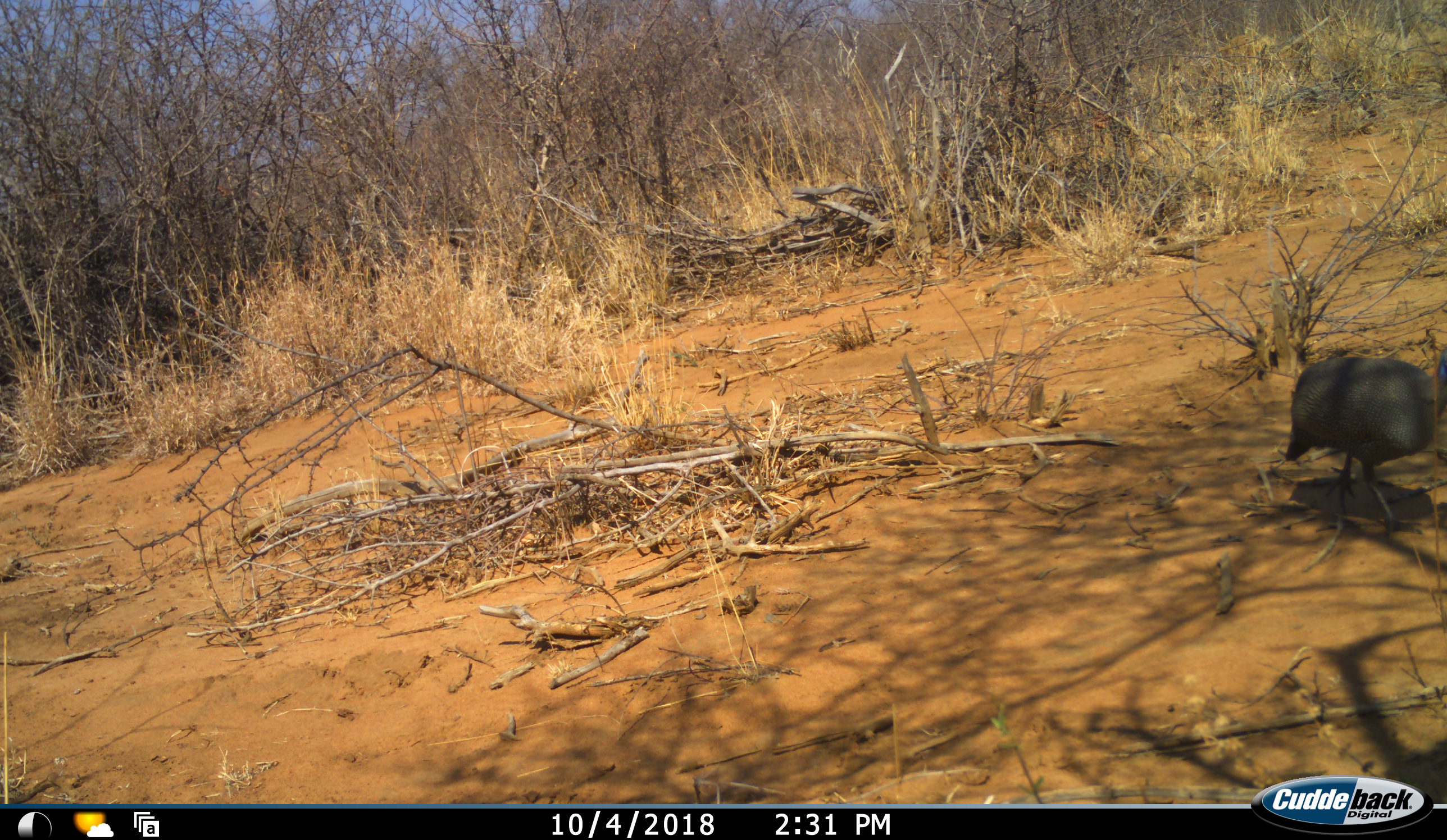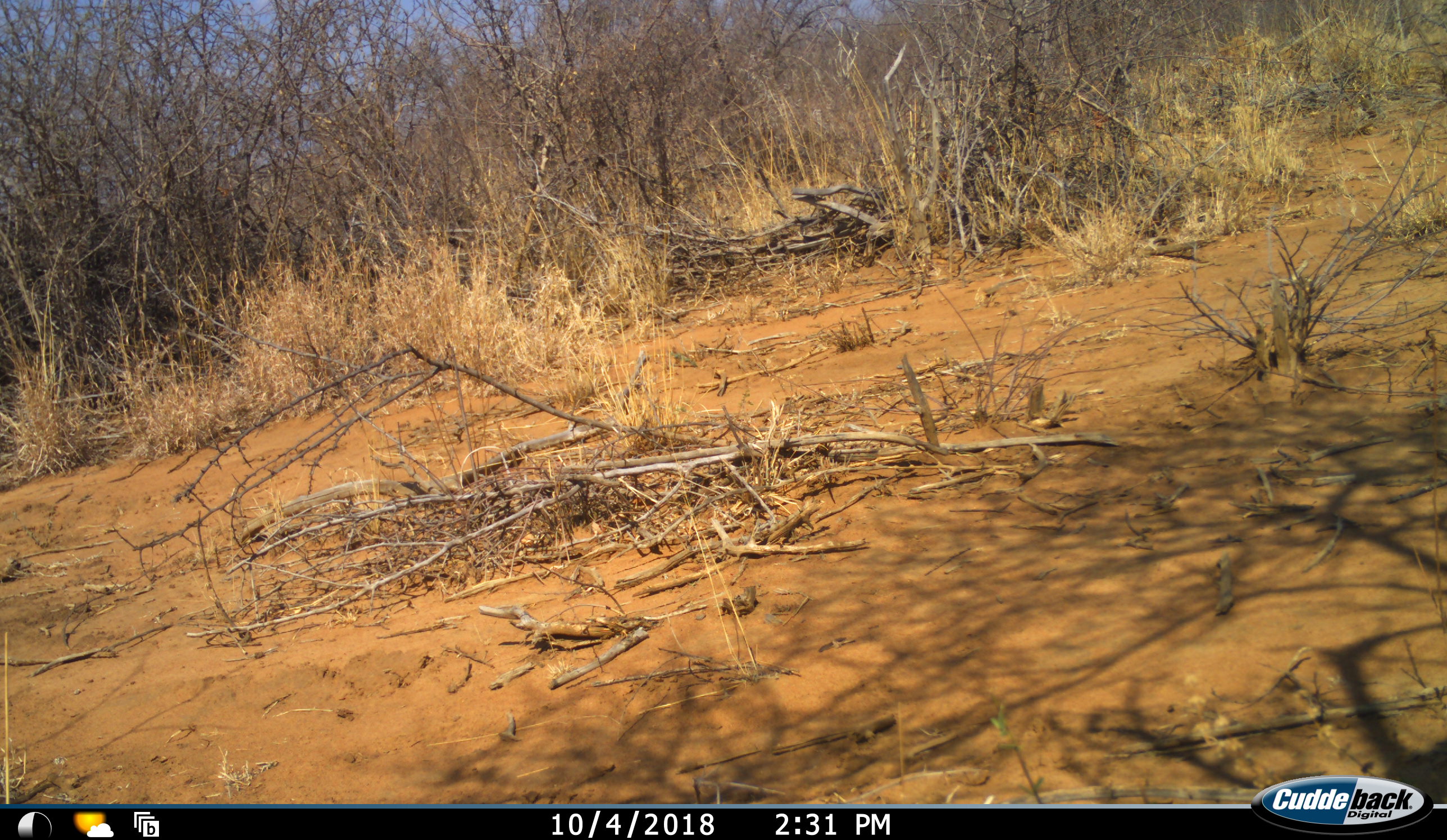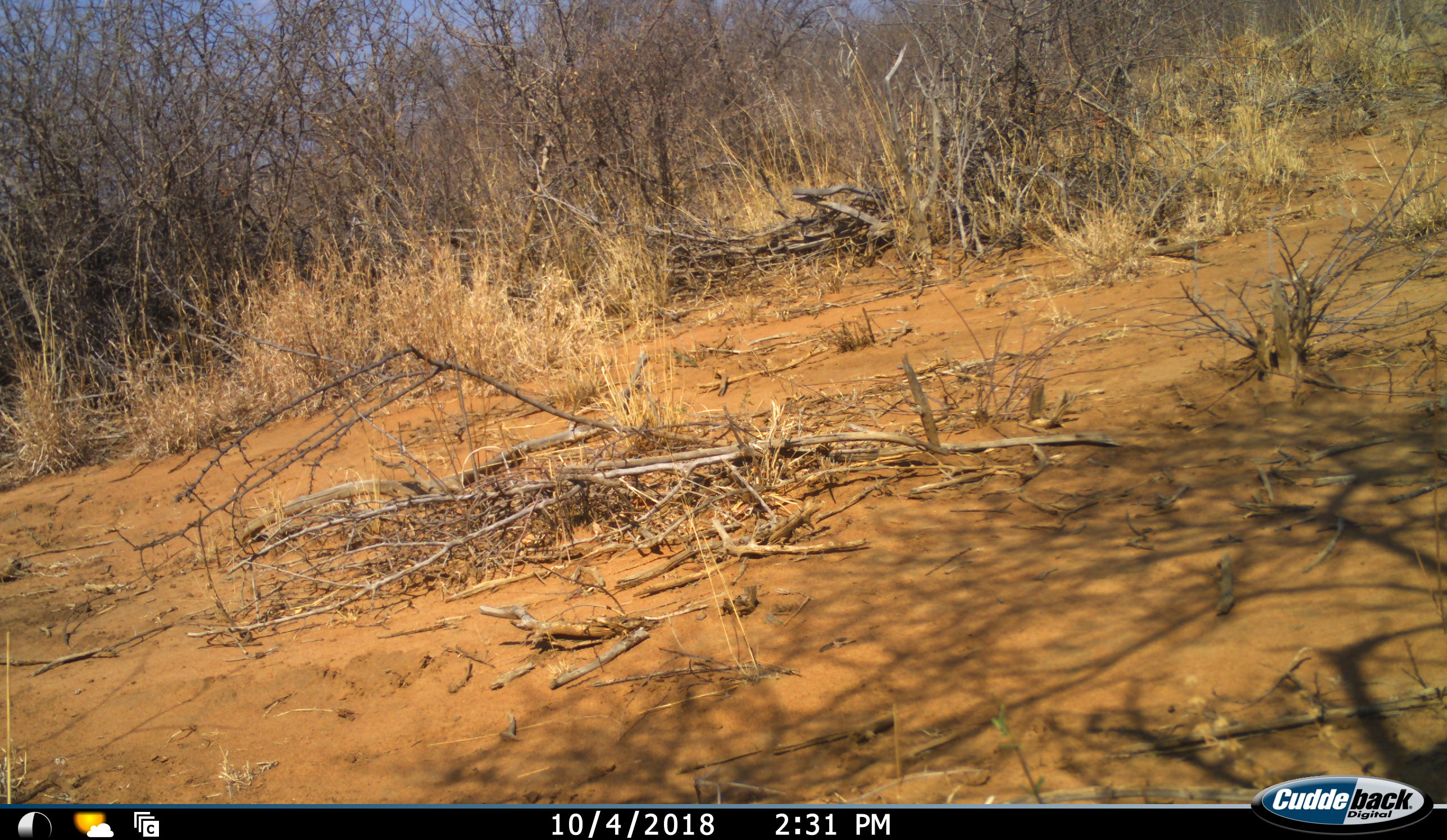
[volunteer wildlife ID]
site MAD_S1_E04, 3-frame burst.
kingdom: Animalia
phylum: Chordata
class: Aves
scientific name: Aves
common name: bird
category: birdother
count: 1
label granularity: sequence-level